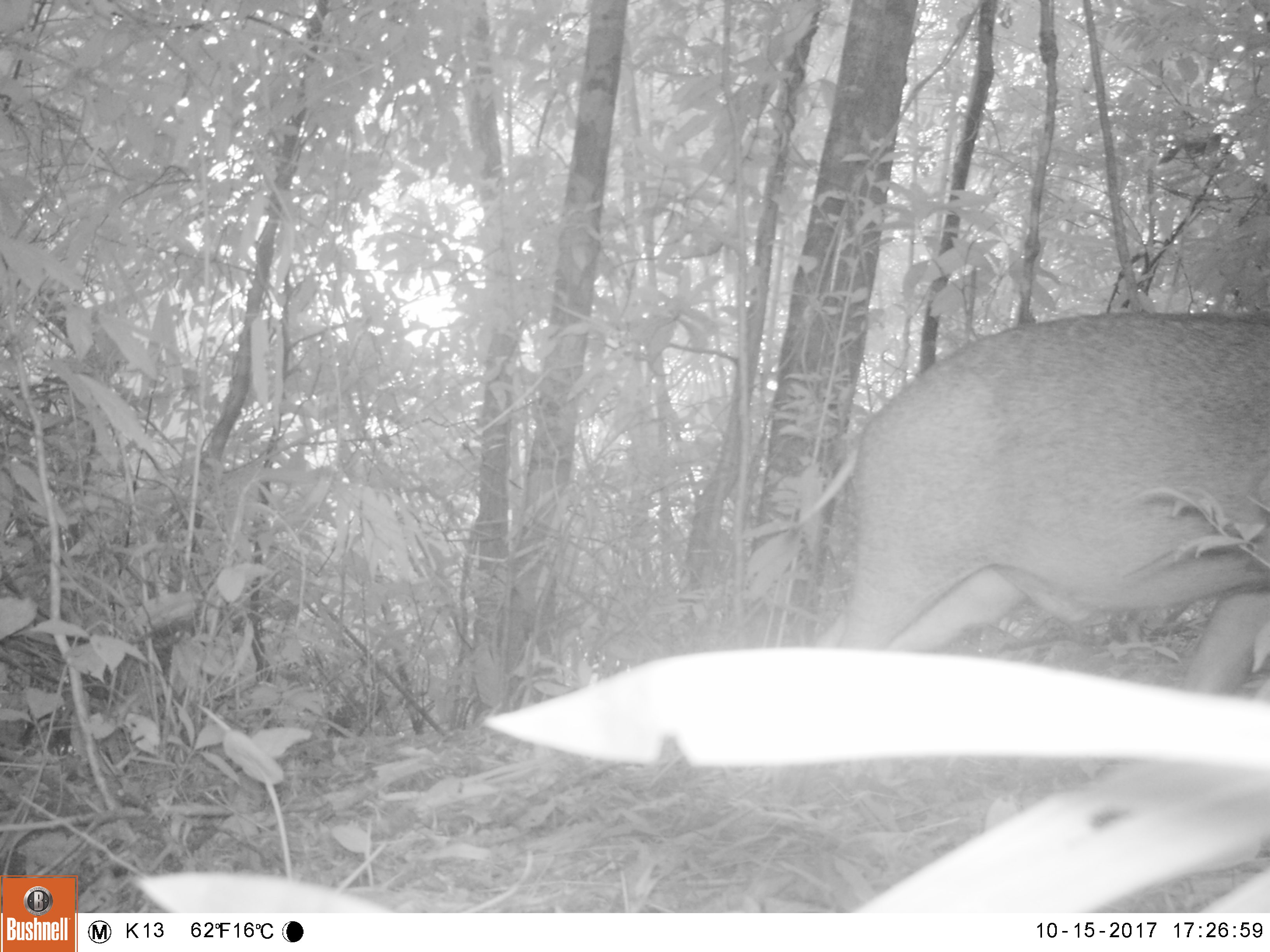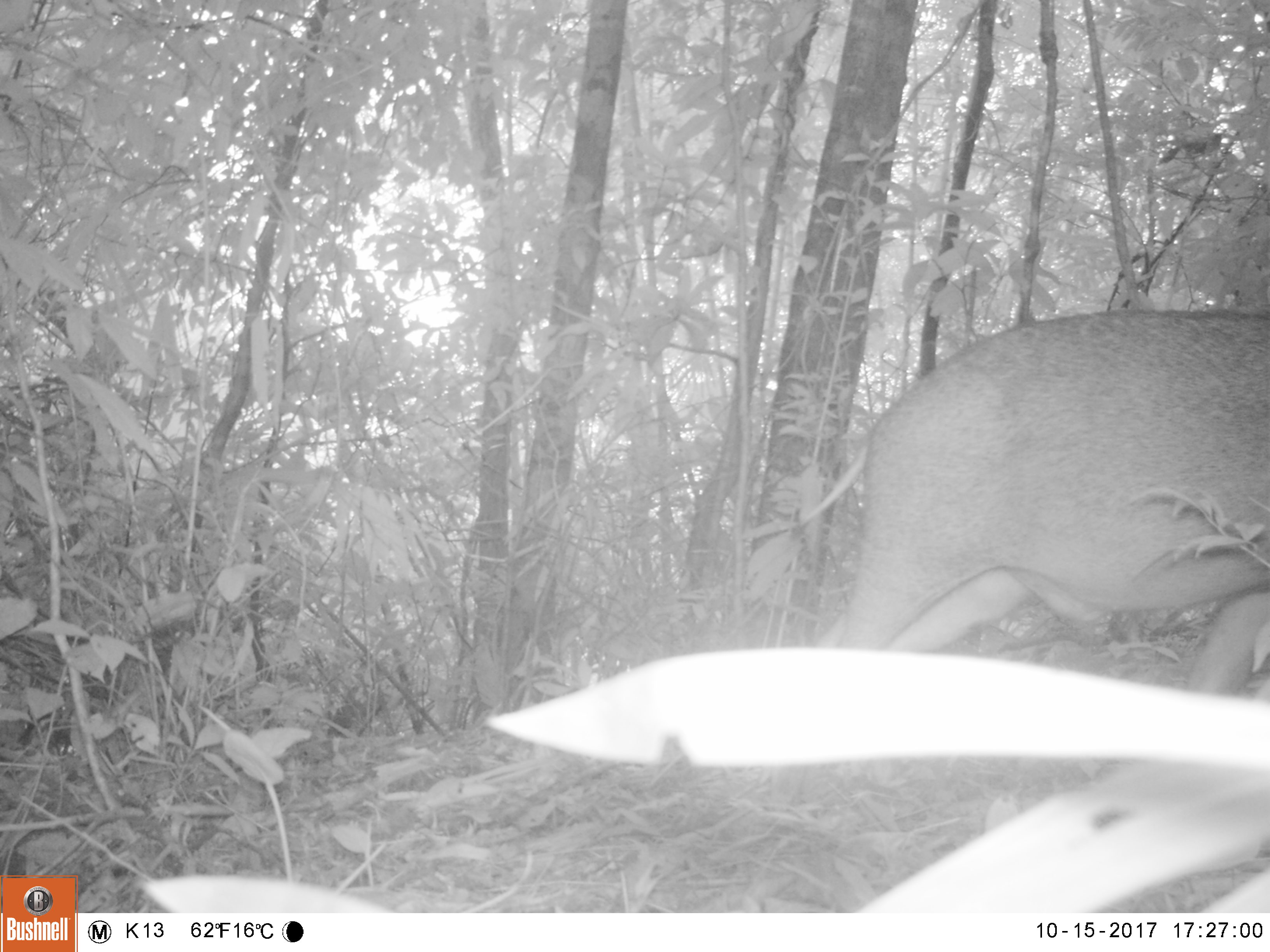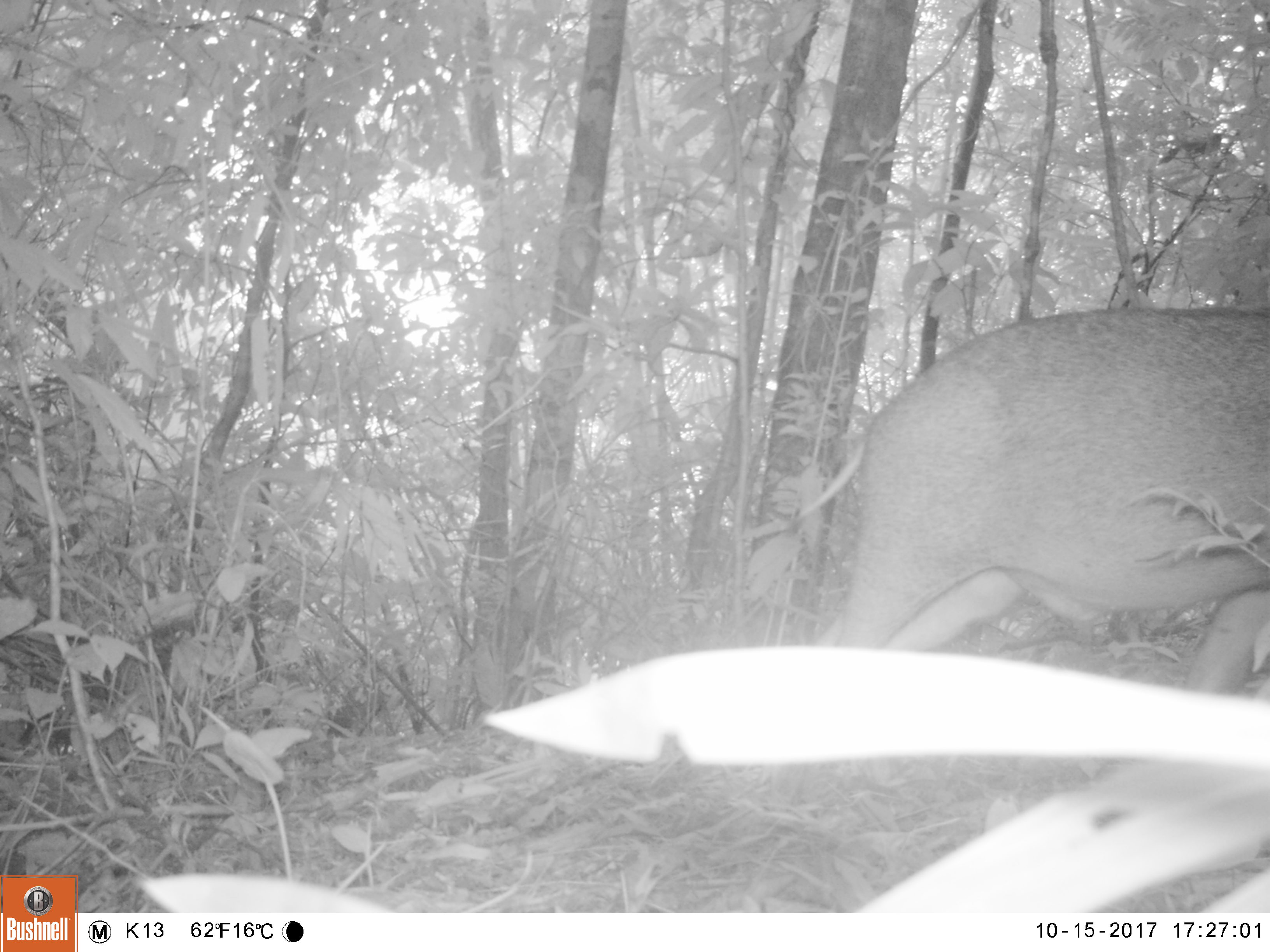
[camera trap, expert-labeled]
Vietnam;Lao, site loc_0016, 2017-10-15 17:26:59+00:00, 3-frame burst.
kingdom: Animalia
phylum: Chordata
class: Mammalia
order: Artiodactyla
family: Suidae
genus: Sus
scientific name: Sus scrofa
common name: eurasian wild pig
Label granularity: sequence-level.